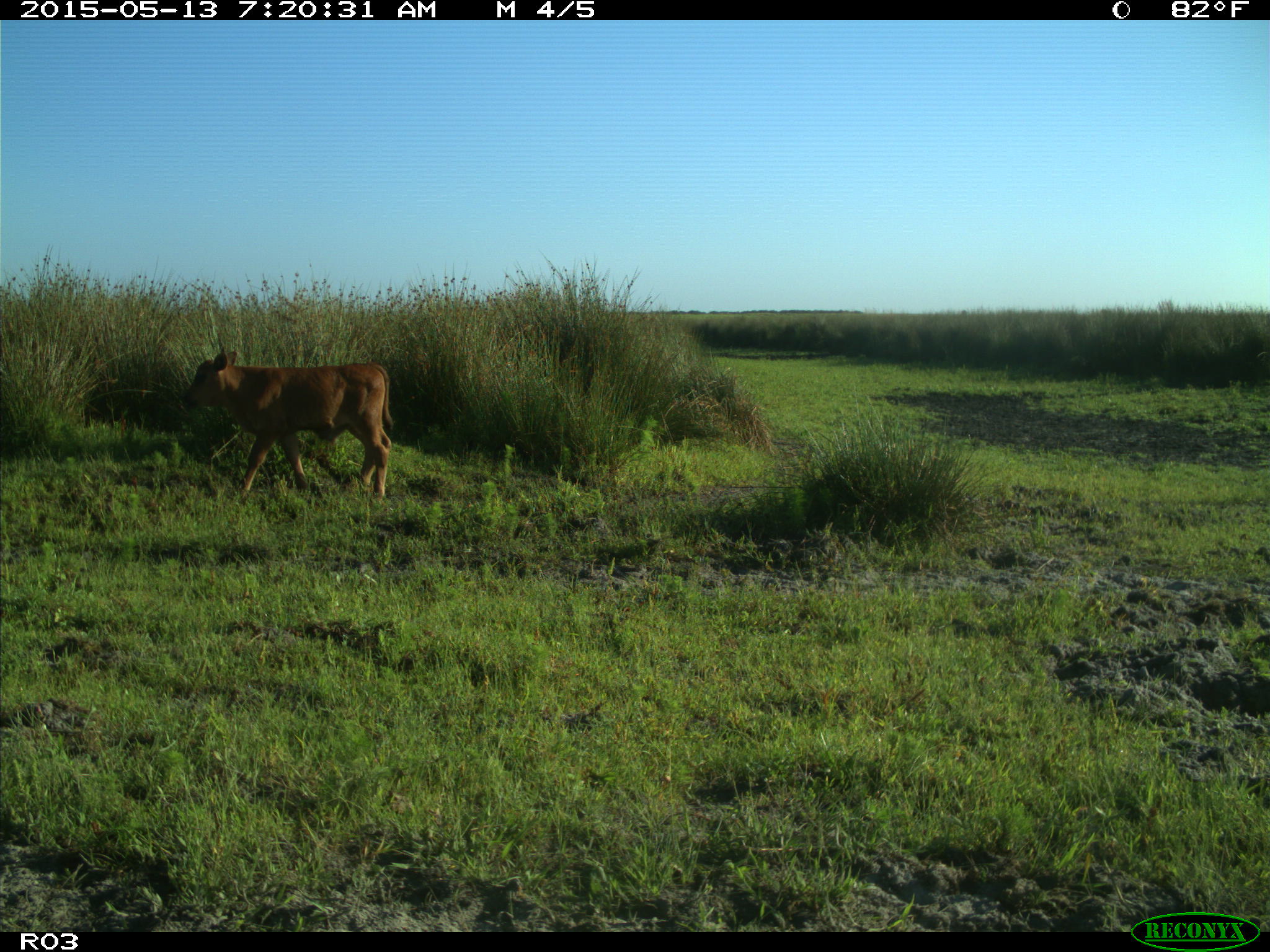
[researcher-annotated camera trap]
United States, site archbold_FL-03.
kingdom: Animalia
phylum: Chordata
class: Mammalia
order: Artiodactyla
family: Bovidae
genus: Bos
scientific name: Bos taurus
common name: domestic cow